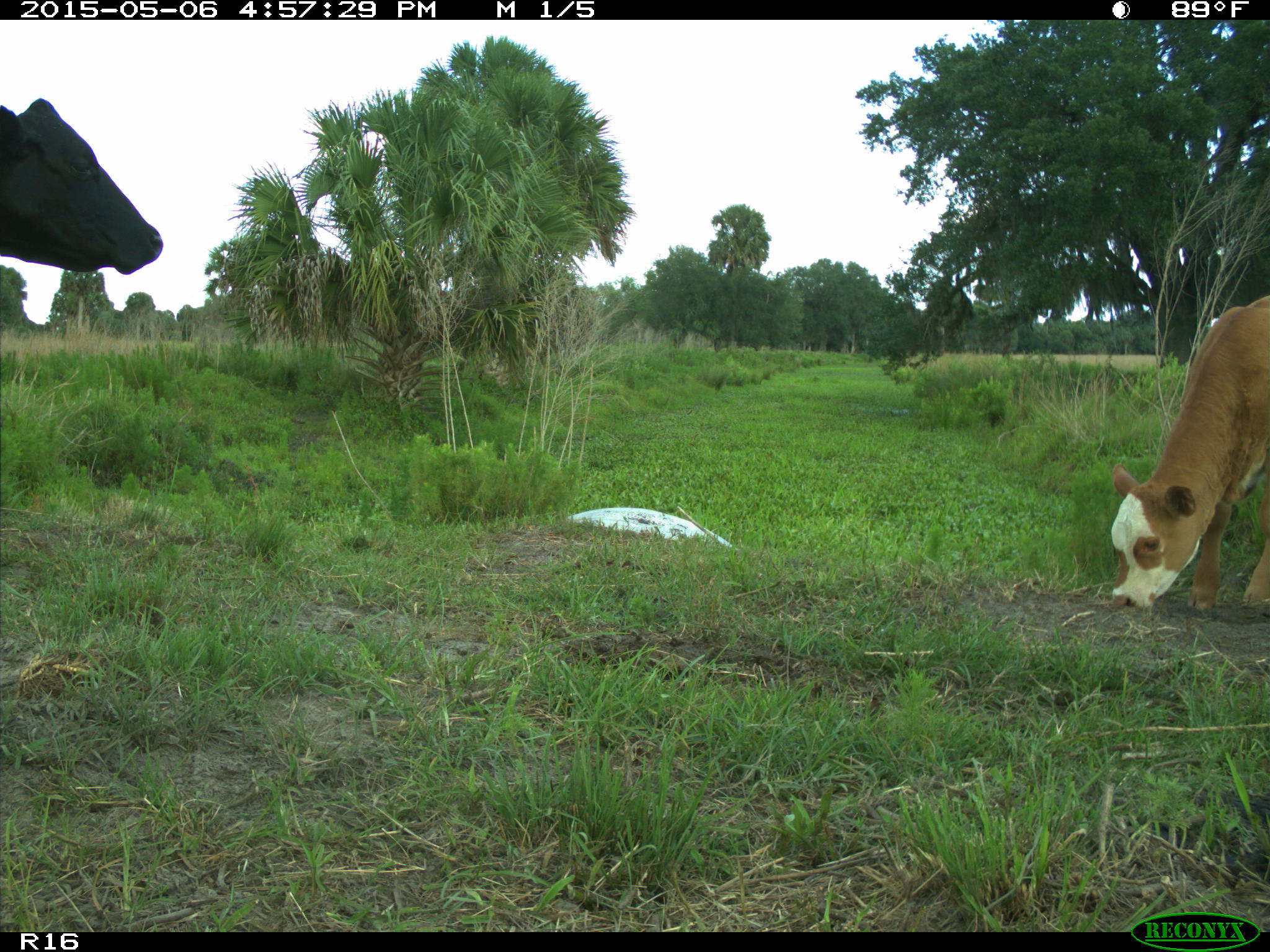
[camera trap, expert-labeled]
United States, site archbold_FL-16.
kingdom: Animalia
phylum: Chordata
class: Mammalia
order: Artiodactyla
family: Bovidae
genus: Bos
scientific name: Bos taurus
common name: domestic cow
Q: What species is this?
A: Bos taurus (domestic cow).